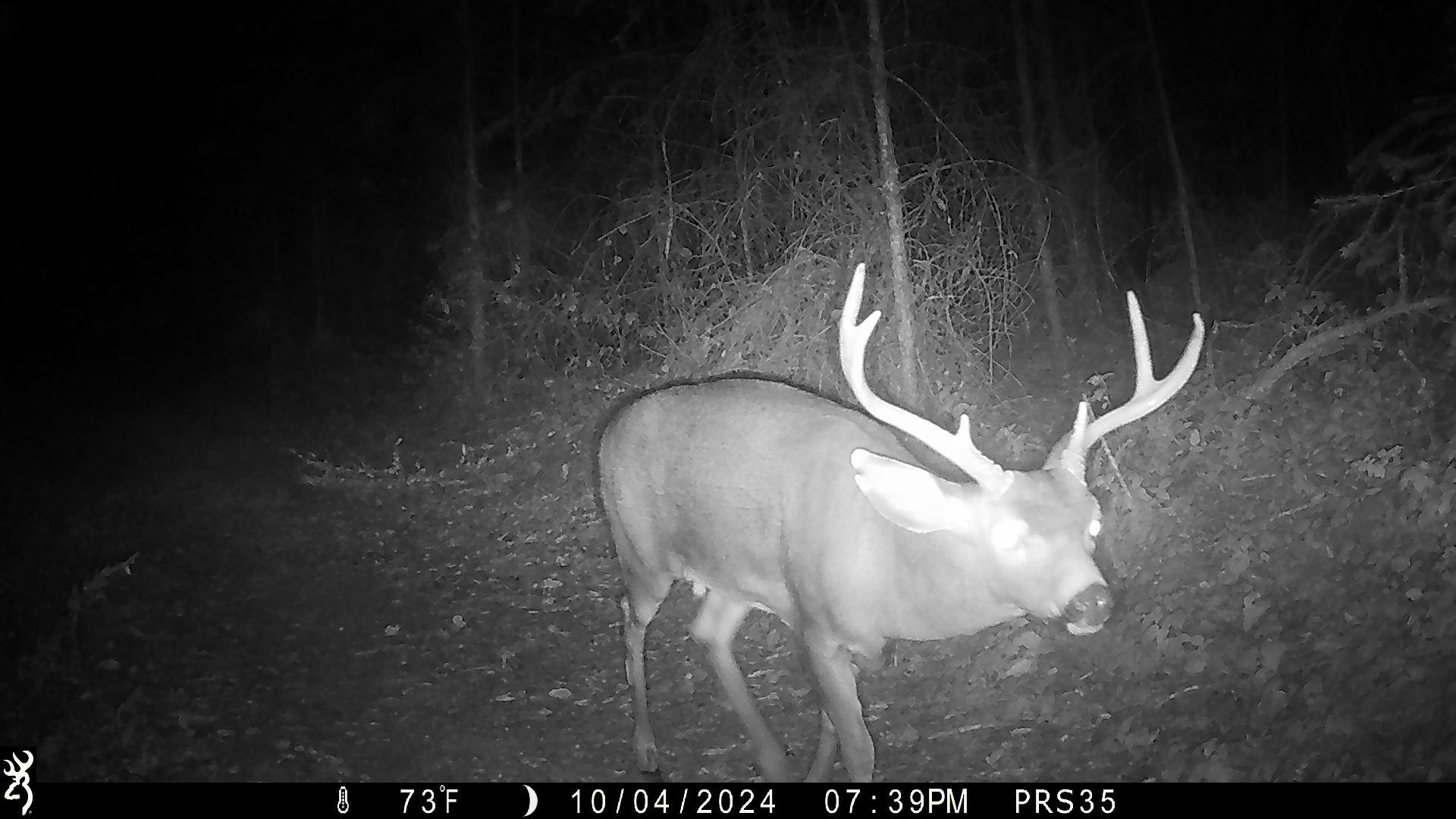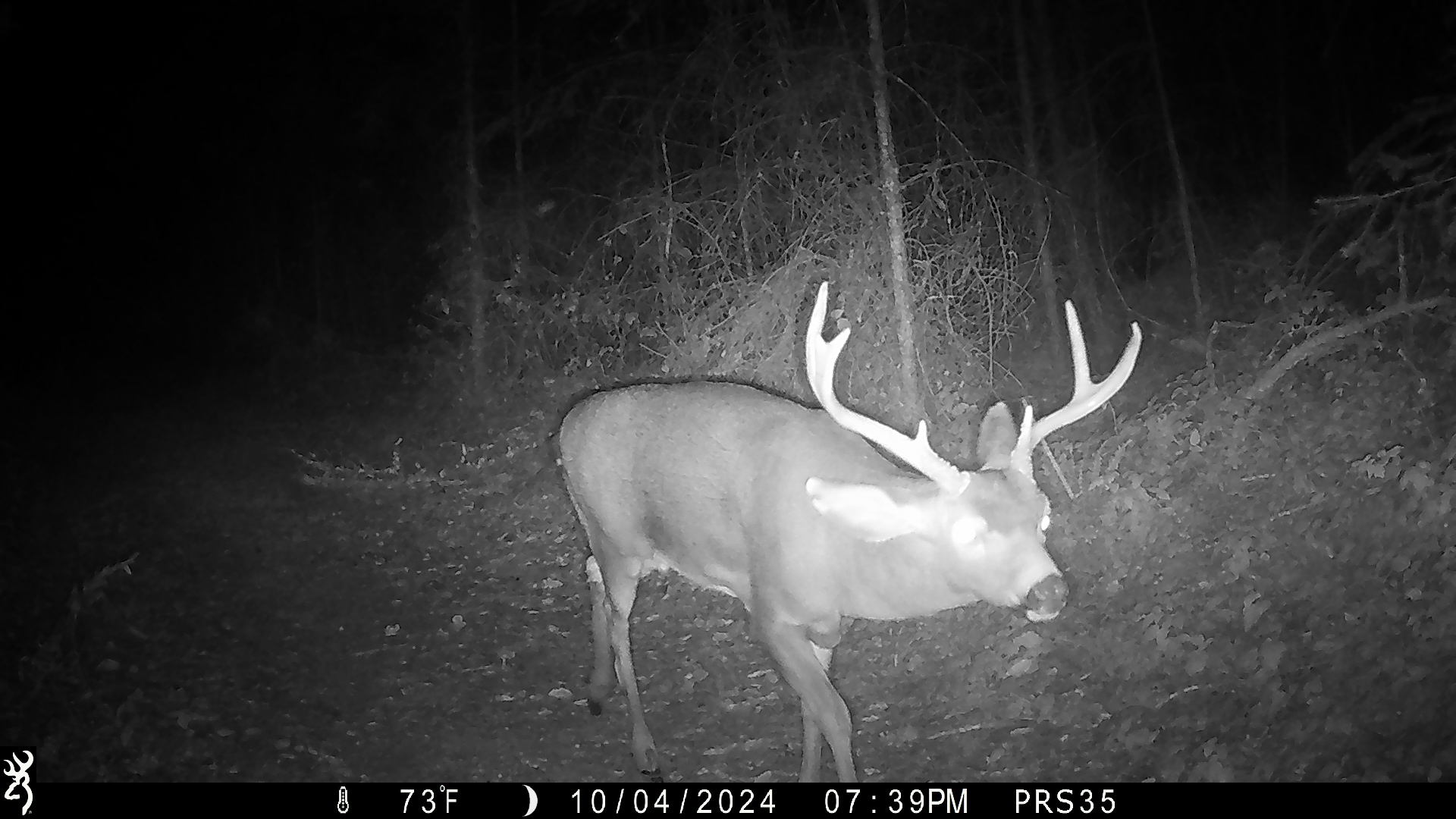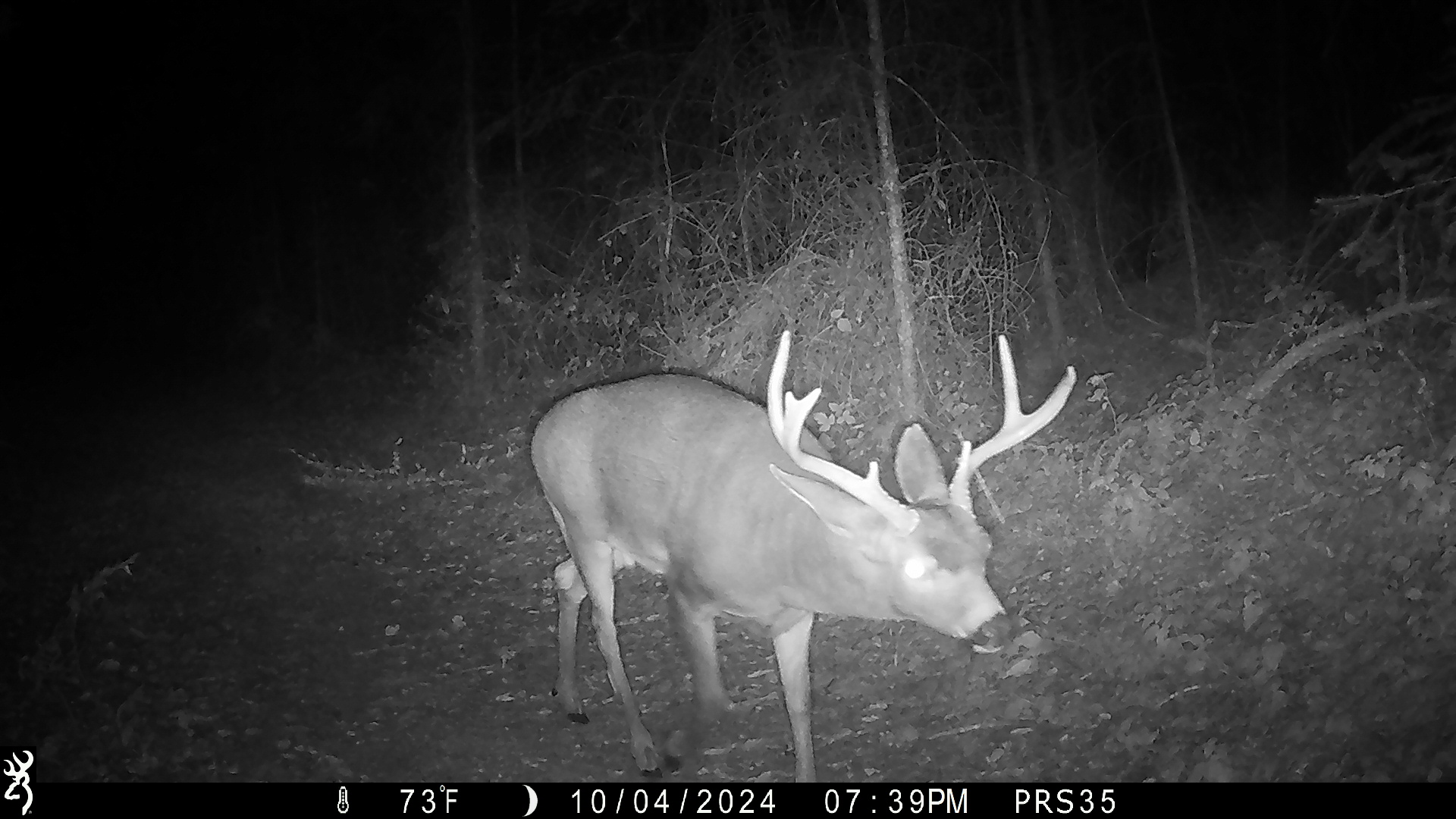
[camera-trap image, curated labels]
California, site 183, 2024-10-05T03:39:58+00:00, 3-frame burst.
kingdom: Animalia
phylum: Chordata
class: Mammalia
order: Artiodactyla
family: Cervidae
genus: Odocoileus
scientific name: Odocoileus hemionus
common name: mule deer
Mule deer (Odocoileus hemionus).